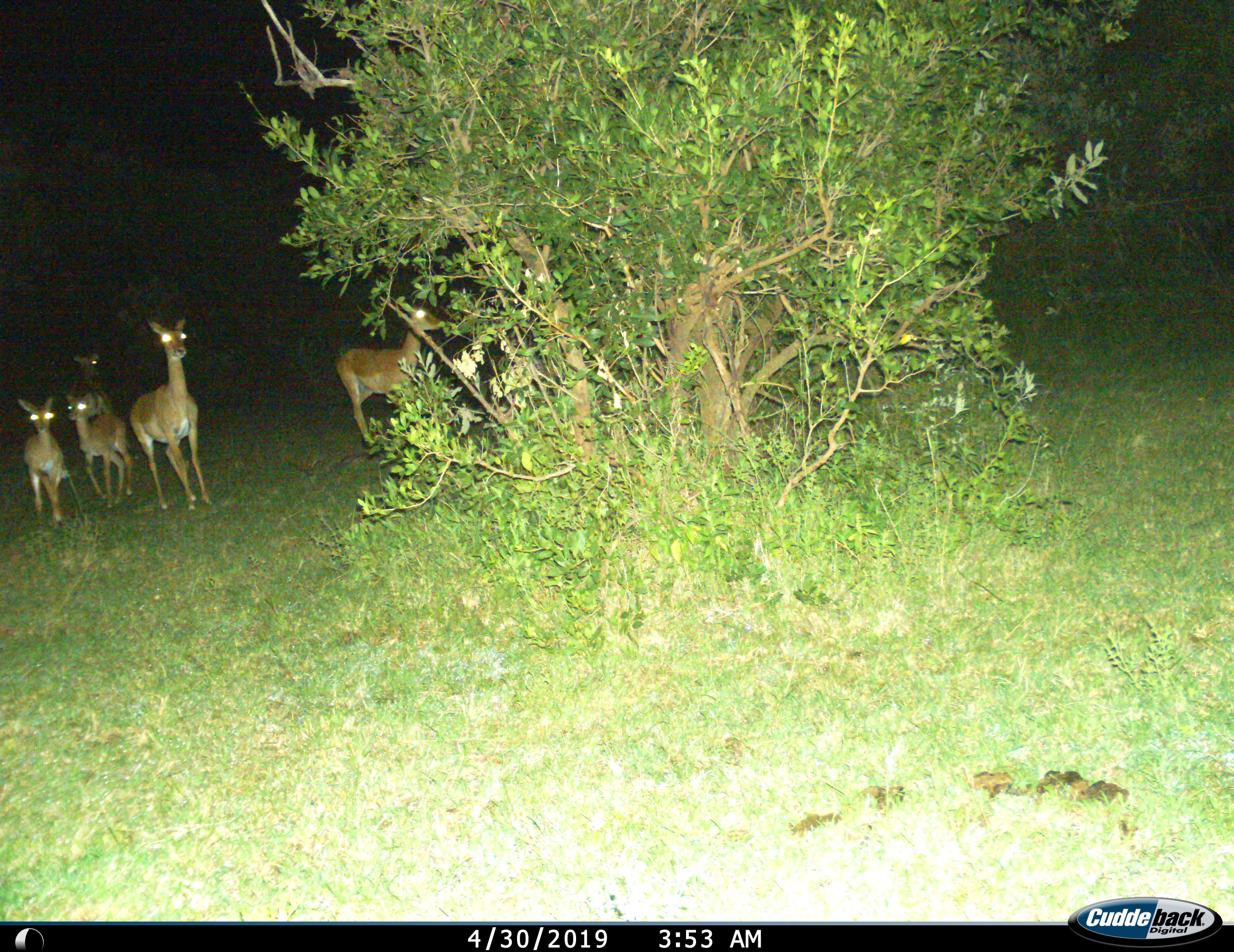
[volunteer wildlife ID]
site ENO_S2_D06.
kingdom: Animalia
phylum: Chordata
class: Mammalia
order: Artiodactyla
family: Bovidae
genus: Aepyceros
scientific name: Aepyceros melampus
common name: impala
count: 5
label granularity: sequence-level